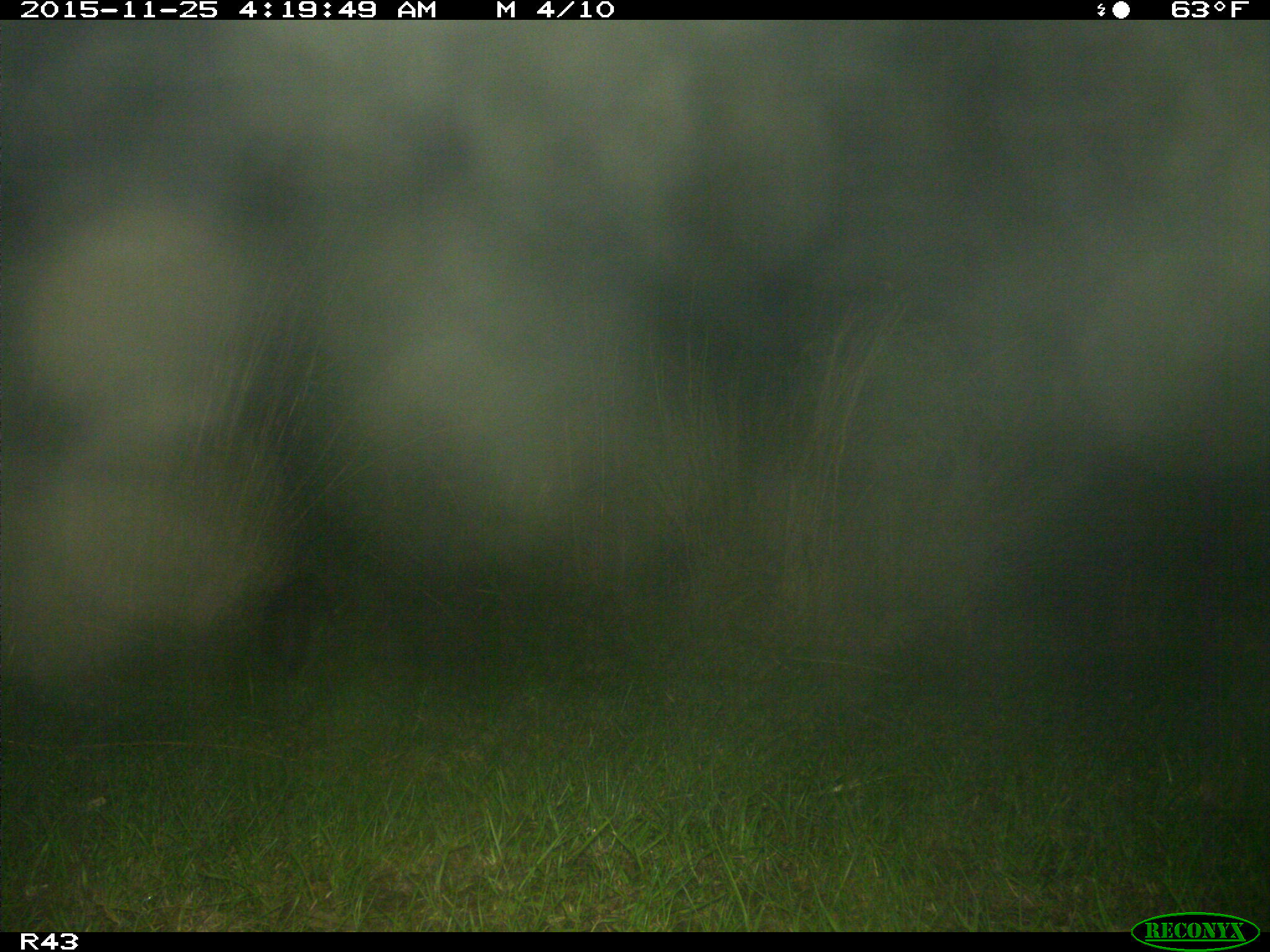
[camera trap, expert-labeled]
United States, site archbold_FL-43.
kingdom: Animalia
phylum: Chordata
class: Mammalia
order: Carnivora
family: Procyonidae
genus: Procyon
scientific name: Procyon lotor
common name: common raccoon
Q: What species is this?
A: Procyon lotor (common raccoon).